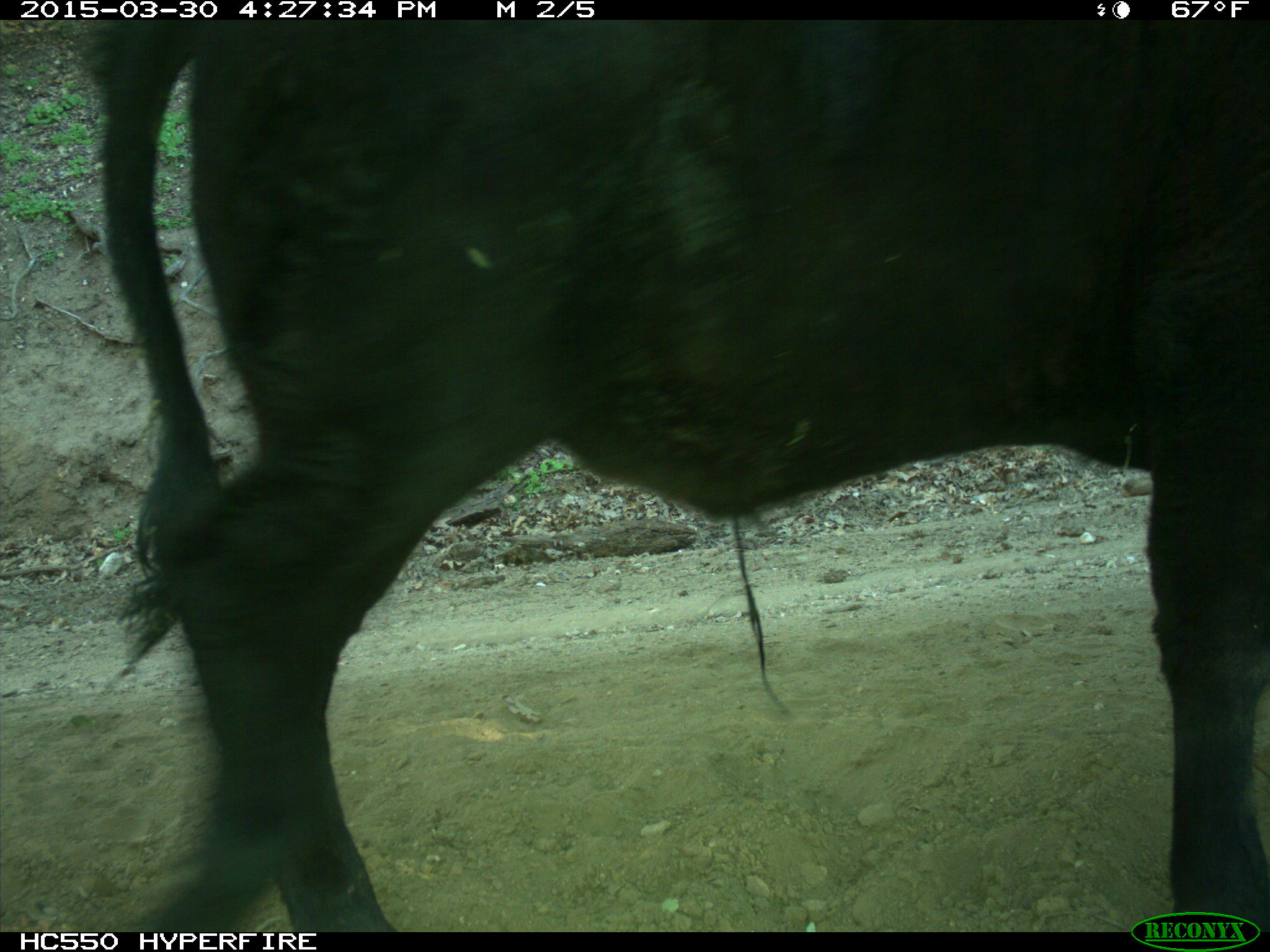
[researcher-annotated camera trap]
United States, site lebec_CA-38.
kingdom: Animalia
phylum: Chordata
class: Mammalia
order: Artiodactyla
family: Bovidae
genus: Bos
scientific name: Bos taurus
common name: domestic cow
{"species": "Bos taurus (domestic cow)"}